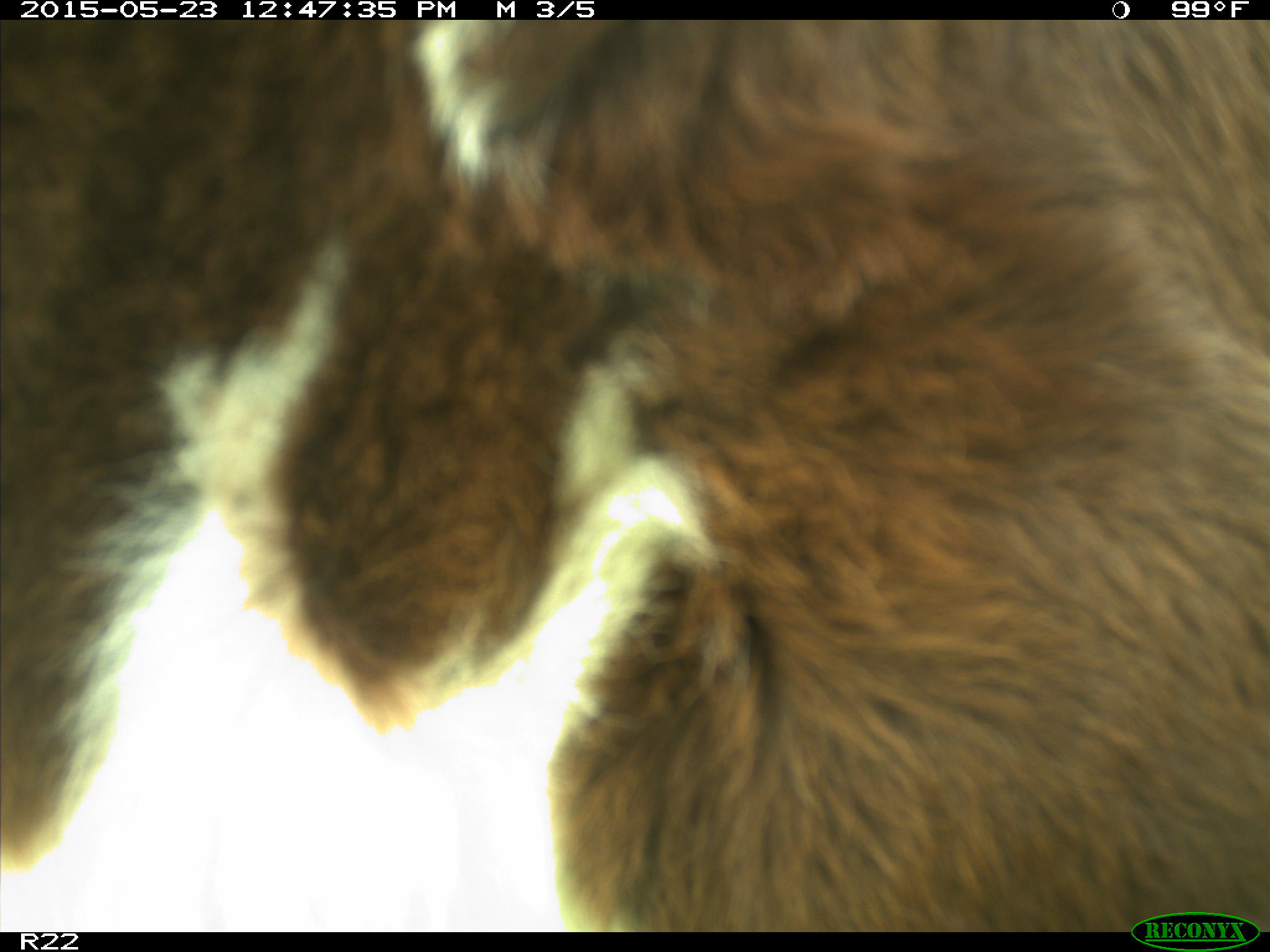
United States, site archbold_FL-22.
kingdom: Animalia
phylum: Chordata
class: Mammalia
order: Artiodactyla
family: Bovidae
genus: Bos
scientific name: Bos taurus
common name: domestic cow